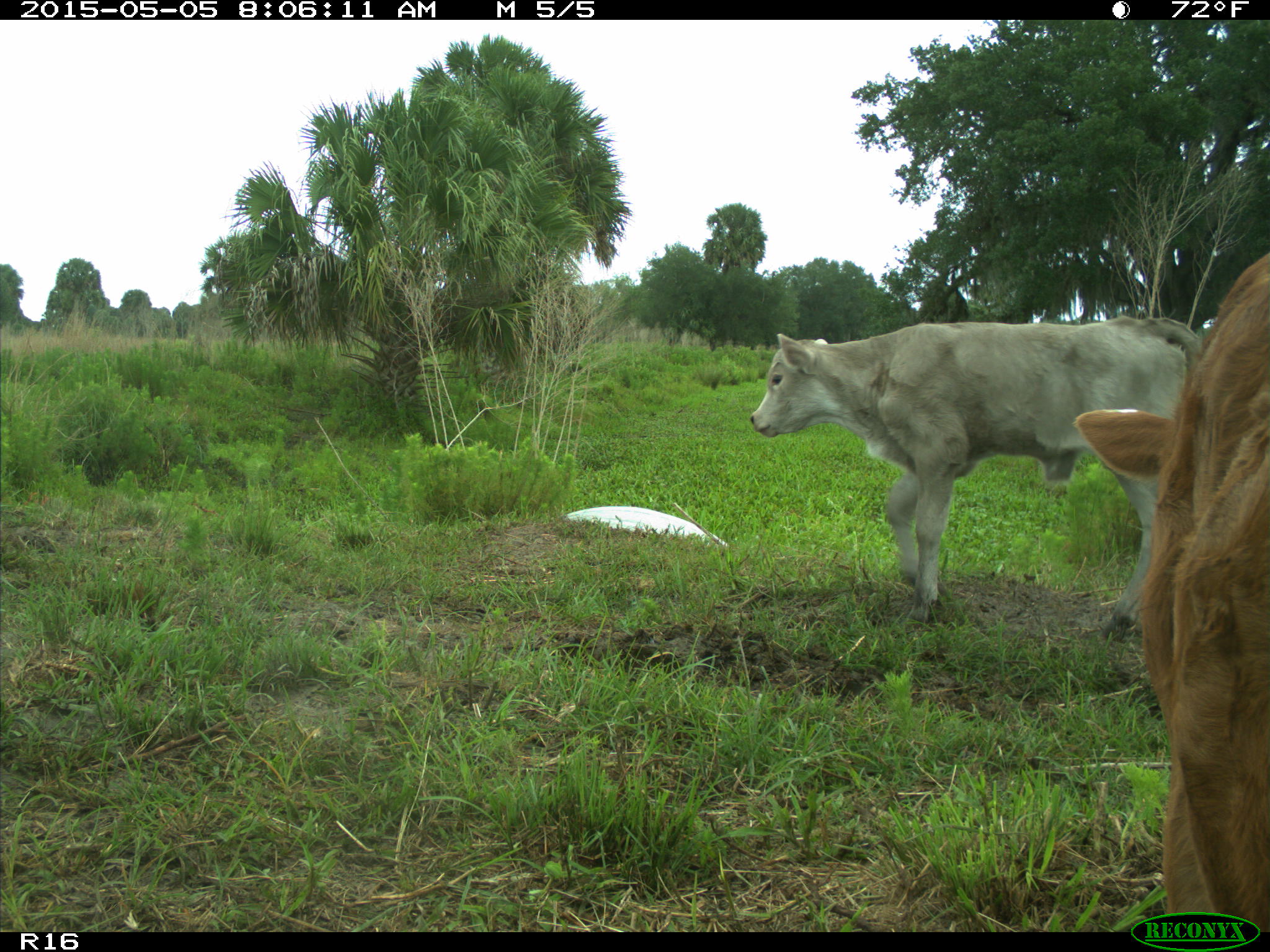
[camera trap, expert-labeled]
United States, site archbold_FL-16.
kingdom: Animalia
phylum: Chordata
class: Mammalia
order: Artiodactyla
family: Bovidae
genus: Bos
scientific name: Bos taurus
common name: domestic cow